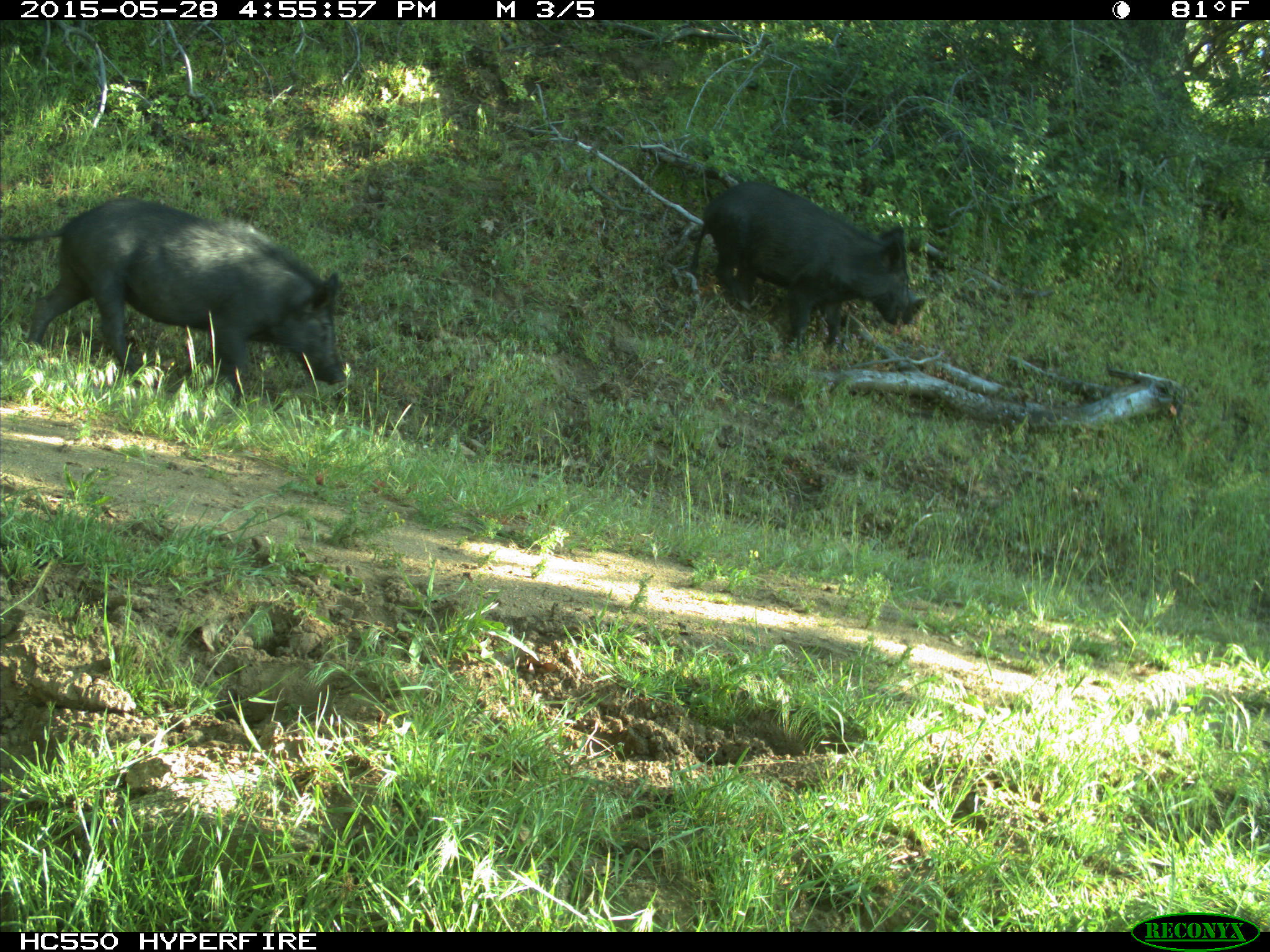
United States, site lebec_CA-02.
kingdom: Animalia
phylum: Chordata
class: Mammalia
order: Artiodactyla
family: Suidae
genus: Sus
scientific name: Sus scrofa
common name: wild boar